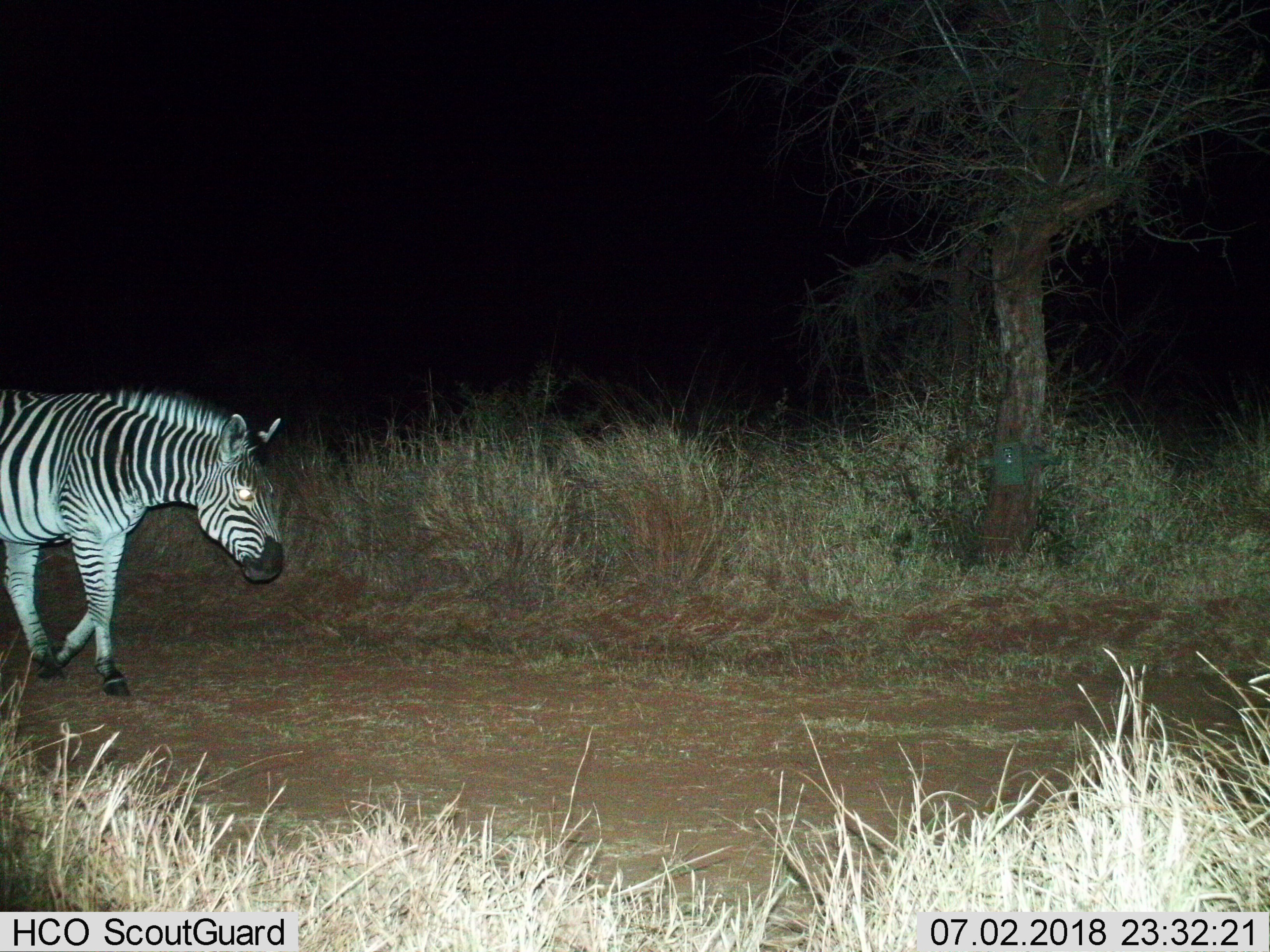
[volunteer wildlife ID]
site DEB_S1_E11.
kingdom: Animalia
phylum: Chordata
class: Mammalia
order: Perissodactyla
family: Equidae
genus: Equus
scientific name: Equus quagga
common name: plains zebra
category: zebraplains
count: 1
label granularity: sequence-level